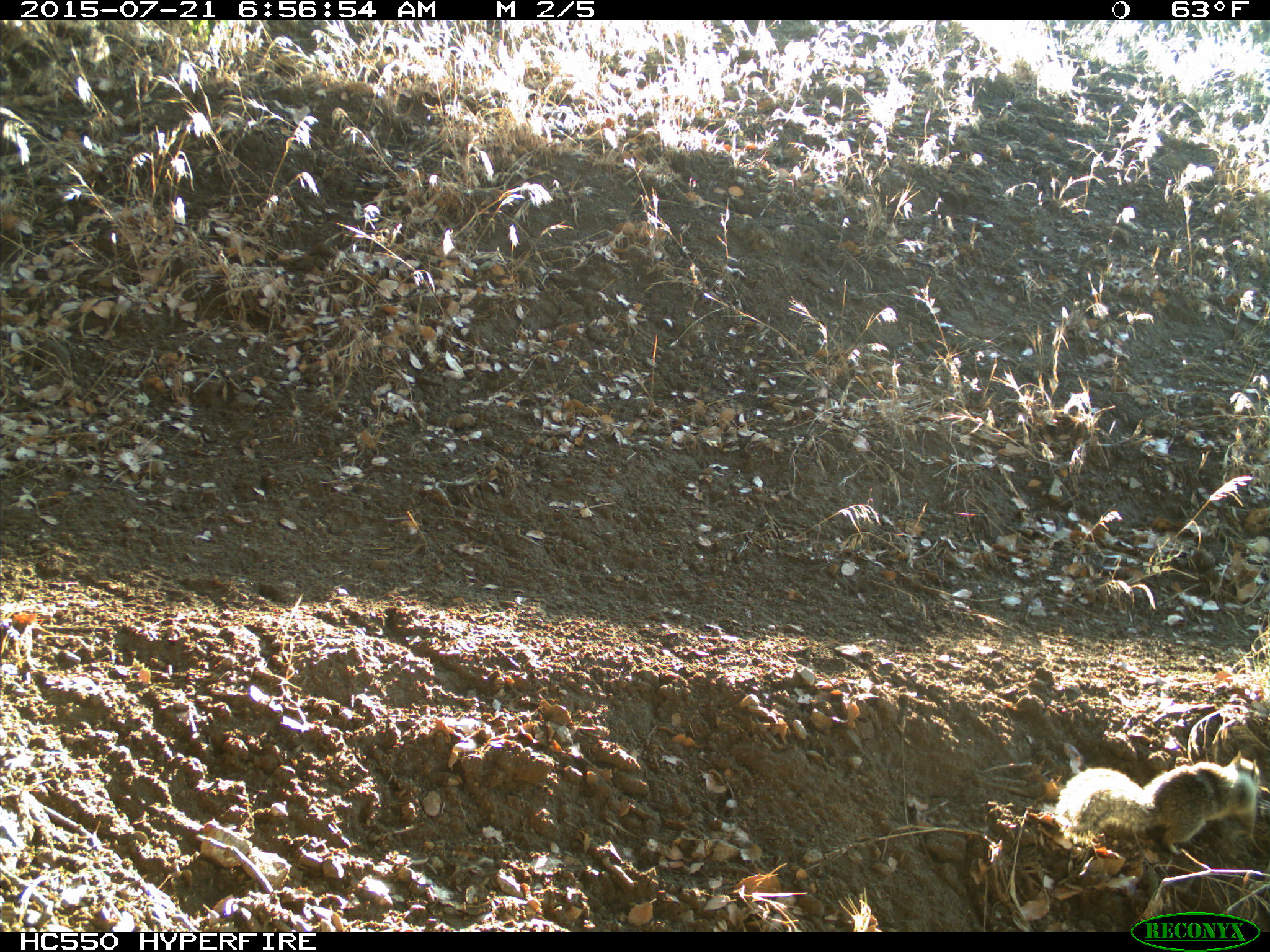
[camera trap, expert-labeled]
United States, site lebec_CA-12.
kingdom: Animalia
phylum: Chordata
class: Mammalia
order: Rodentia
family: Sciuridae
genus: Otospermophilus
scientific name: Otospermophilus beecheyi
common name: california ground squirrel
Otospermophilus beecheyi (california ground squirrel).